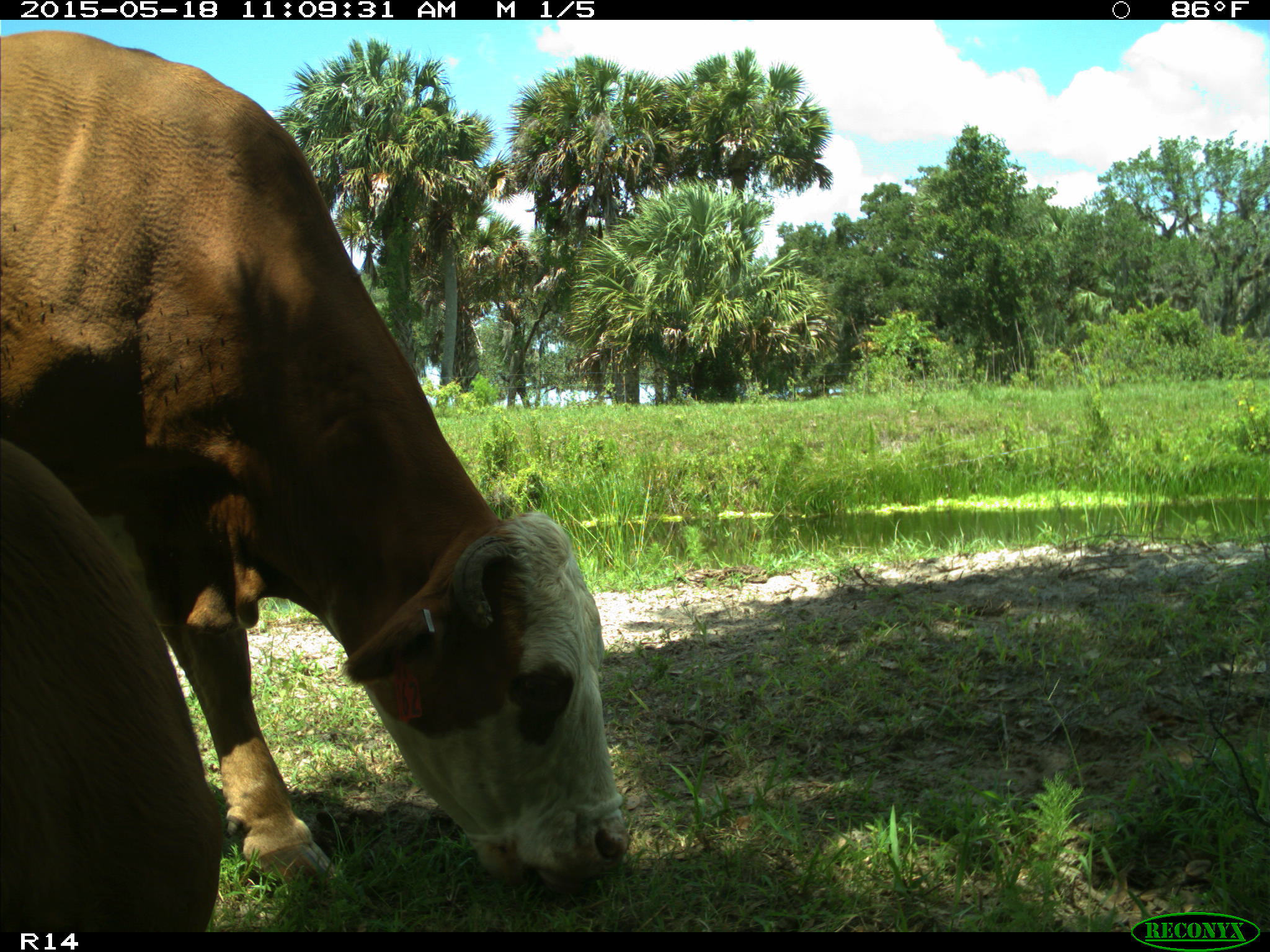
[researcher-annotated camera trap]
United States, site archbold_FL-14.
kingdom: Animalia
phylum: Chordata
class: Mammalia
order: Artiodactyla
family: Bovidae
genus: Bos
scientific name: Bos taurus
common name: domestic cow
Bos taurus (domestic cow).